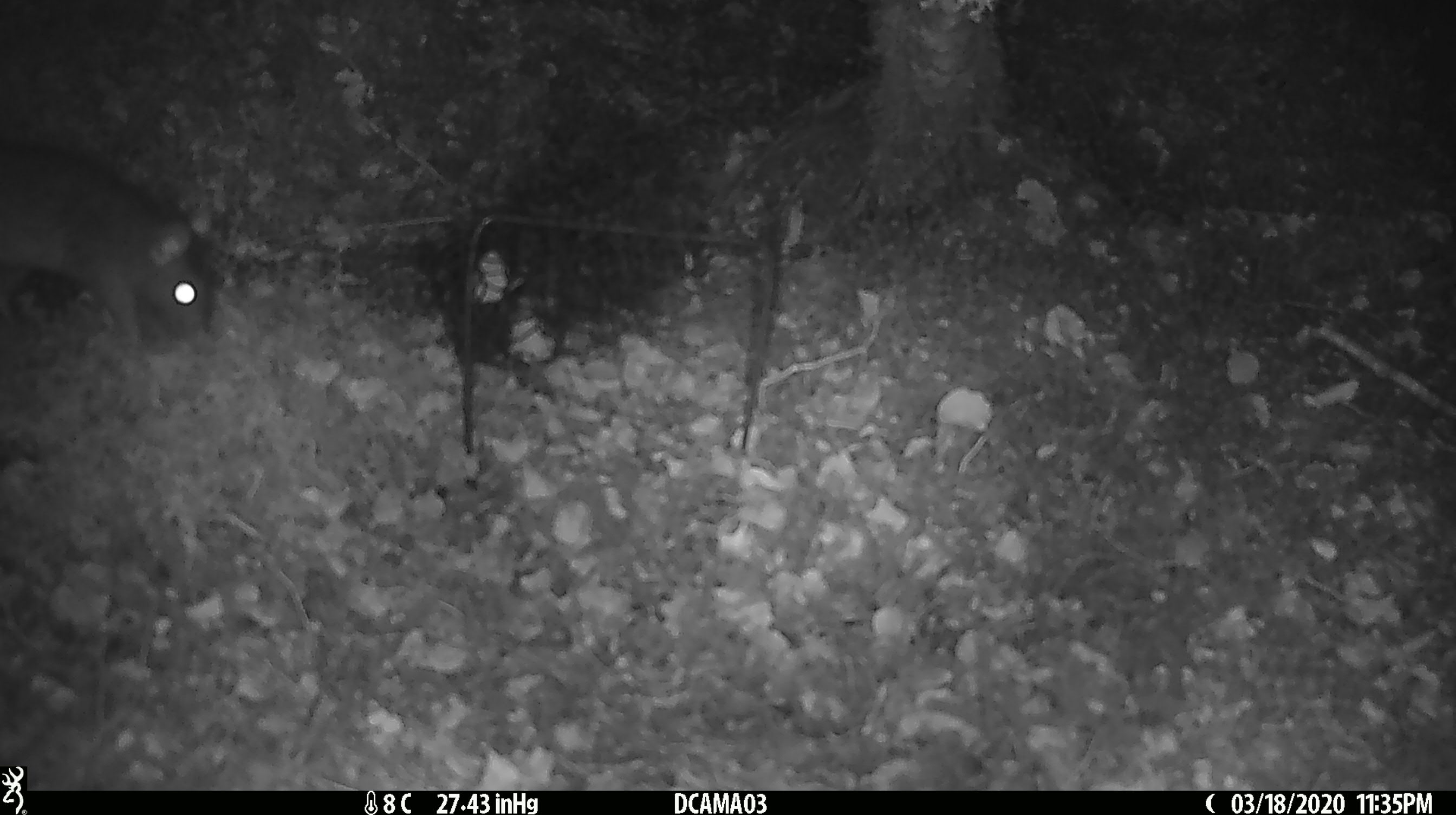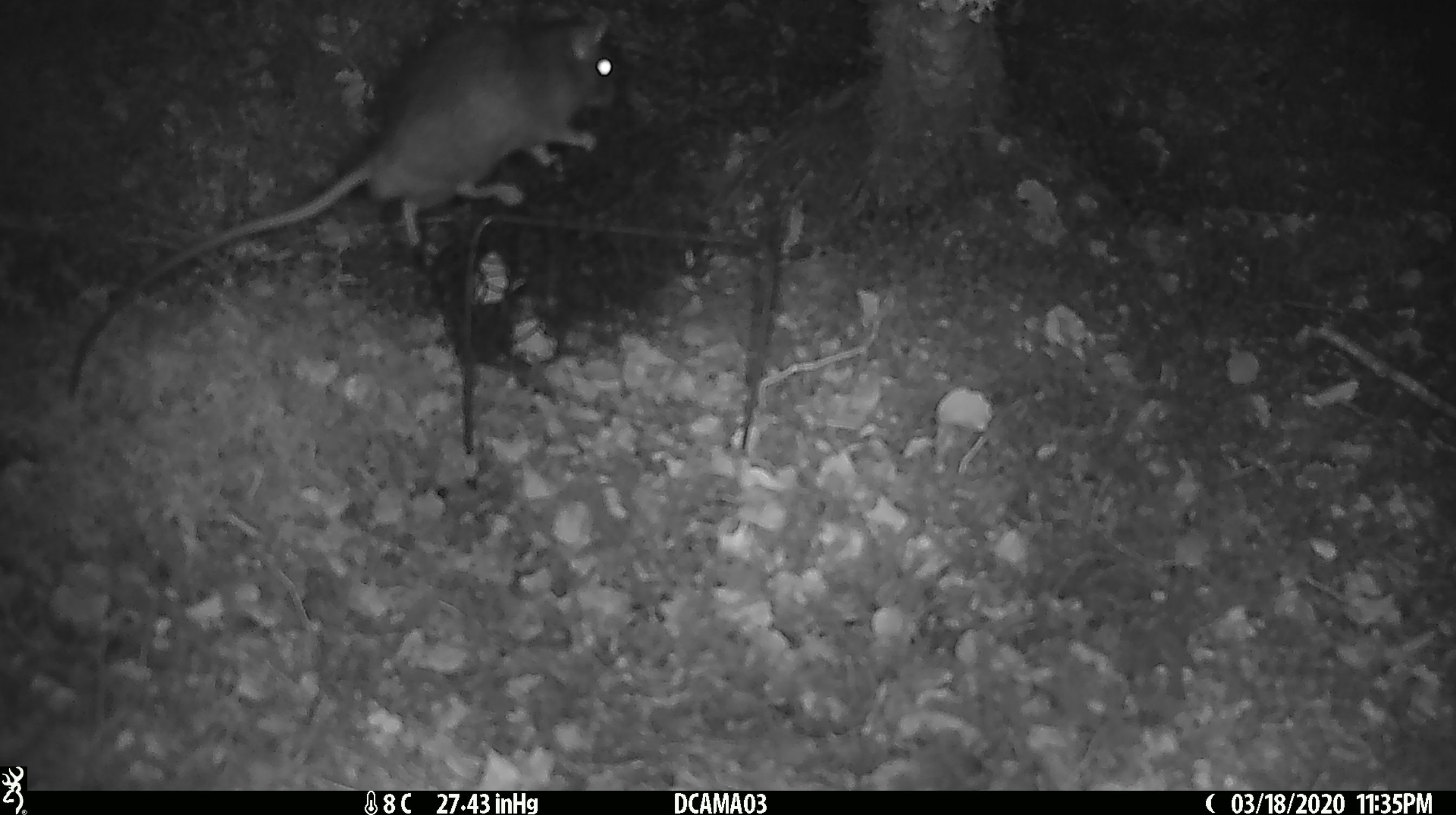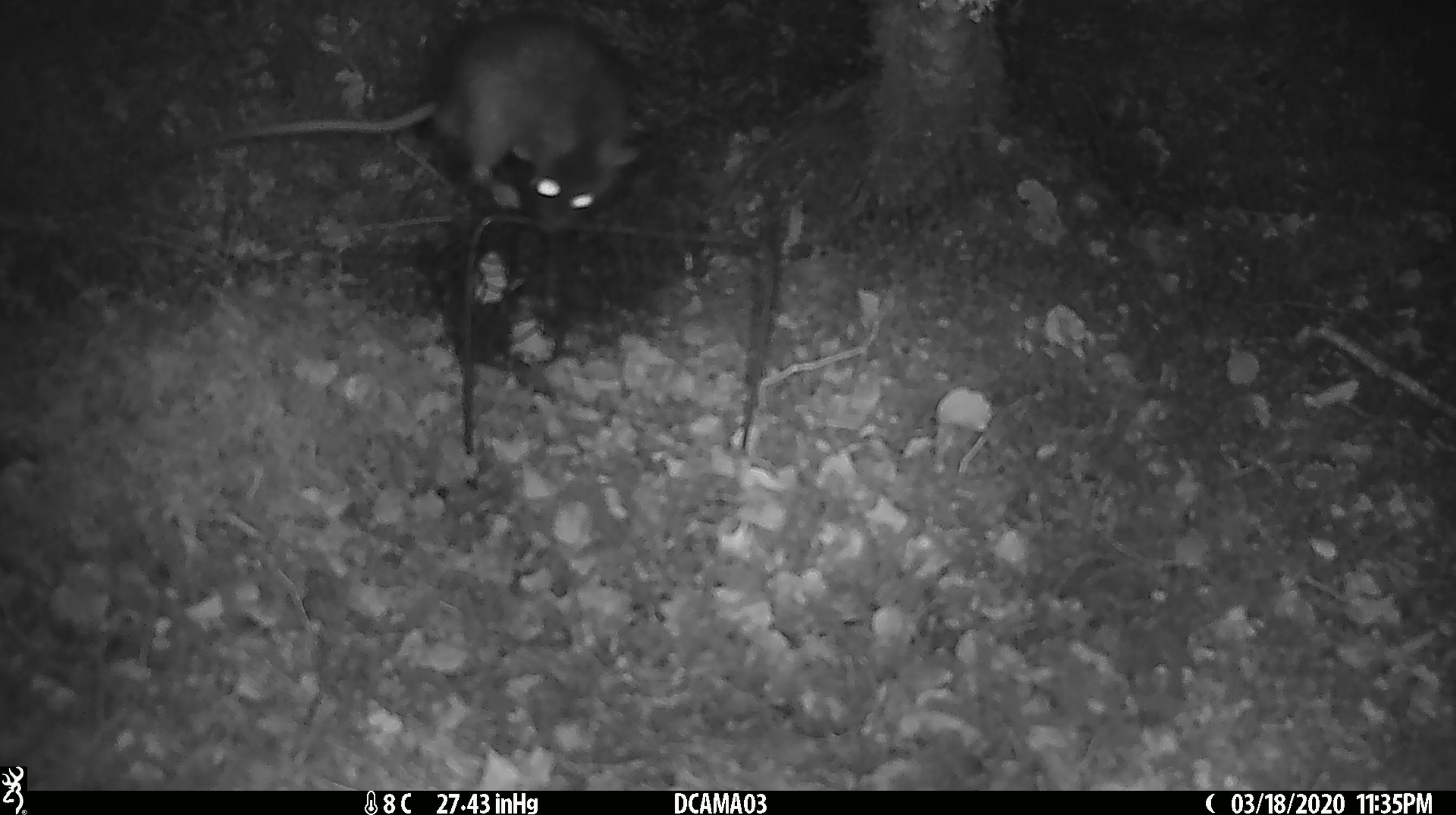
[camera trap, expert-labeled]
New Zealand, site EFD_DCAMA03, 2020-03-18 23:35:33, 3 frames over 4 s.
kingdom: Animalia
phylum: Chordata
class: Mammalia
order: Rodentia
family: Muridae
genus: Rattus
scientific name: Rattus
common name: rat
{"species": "rat (Rattus)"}